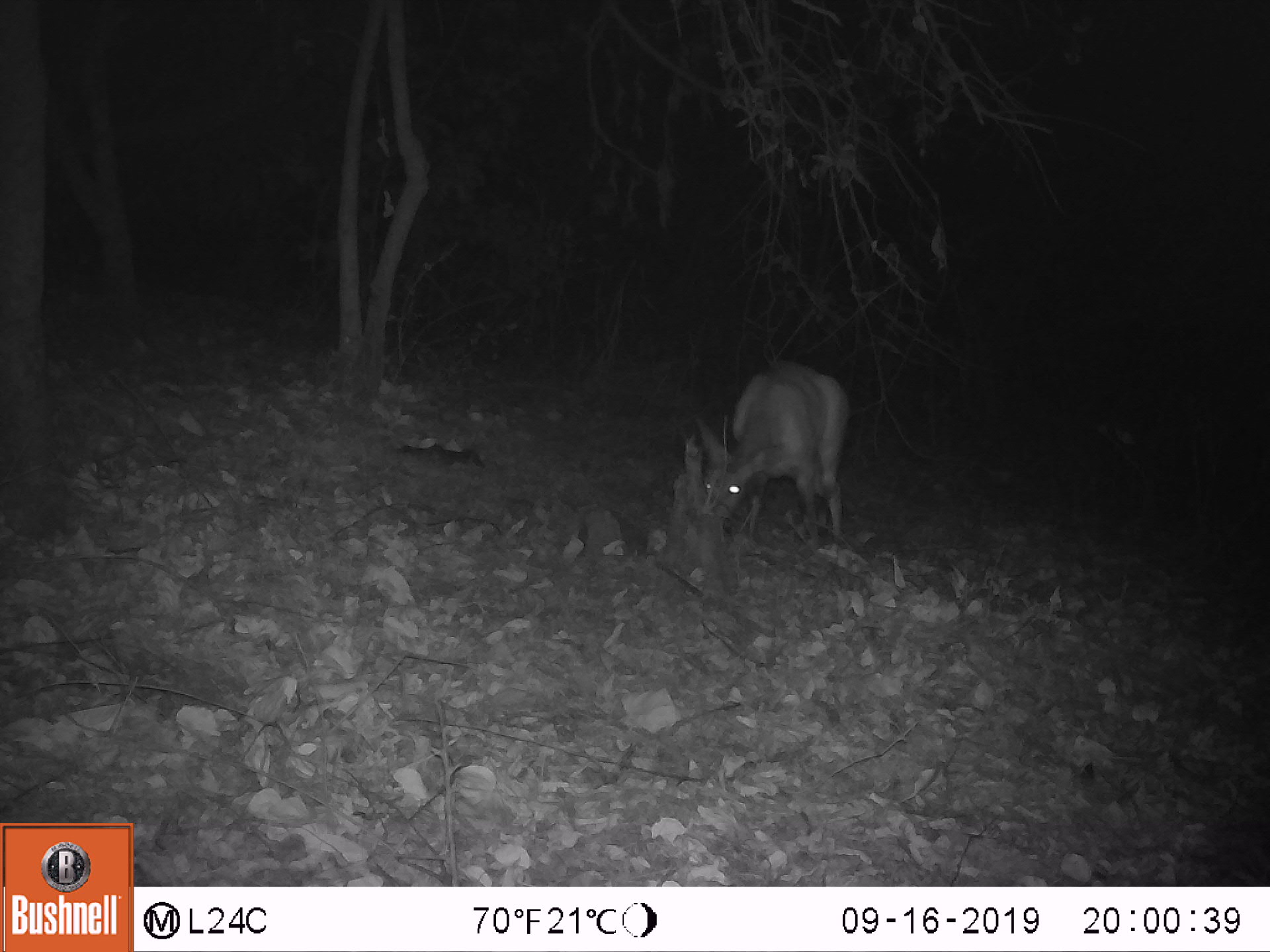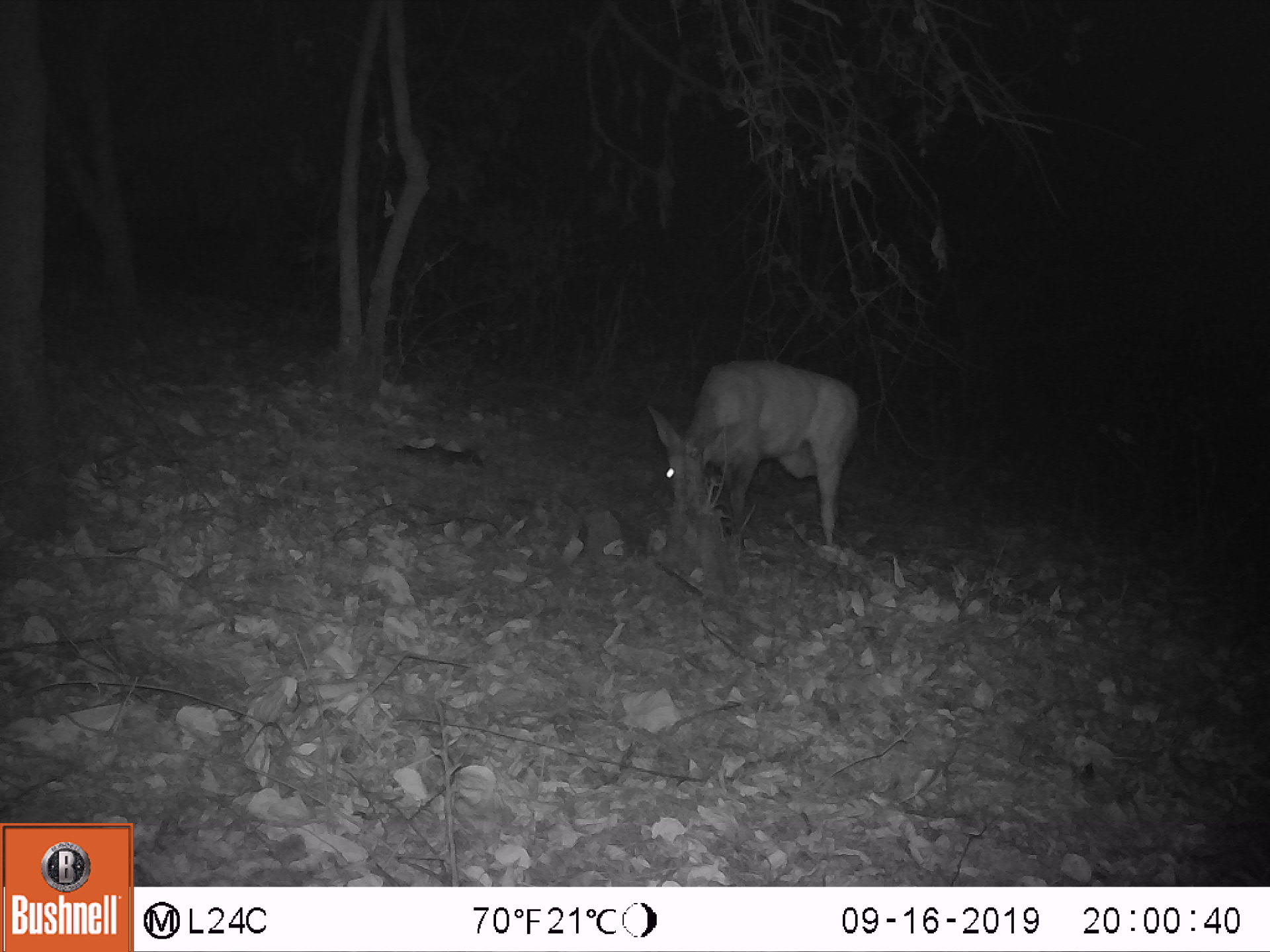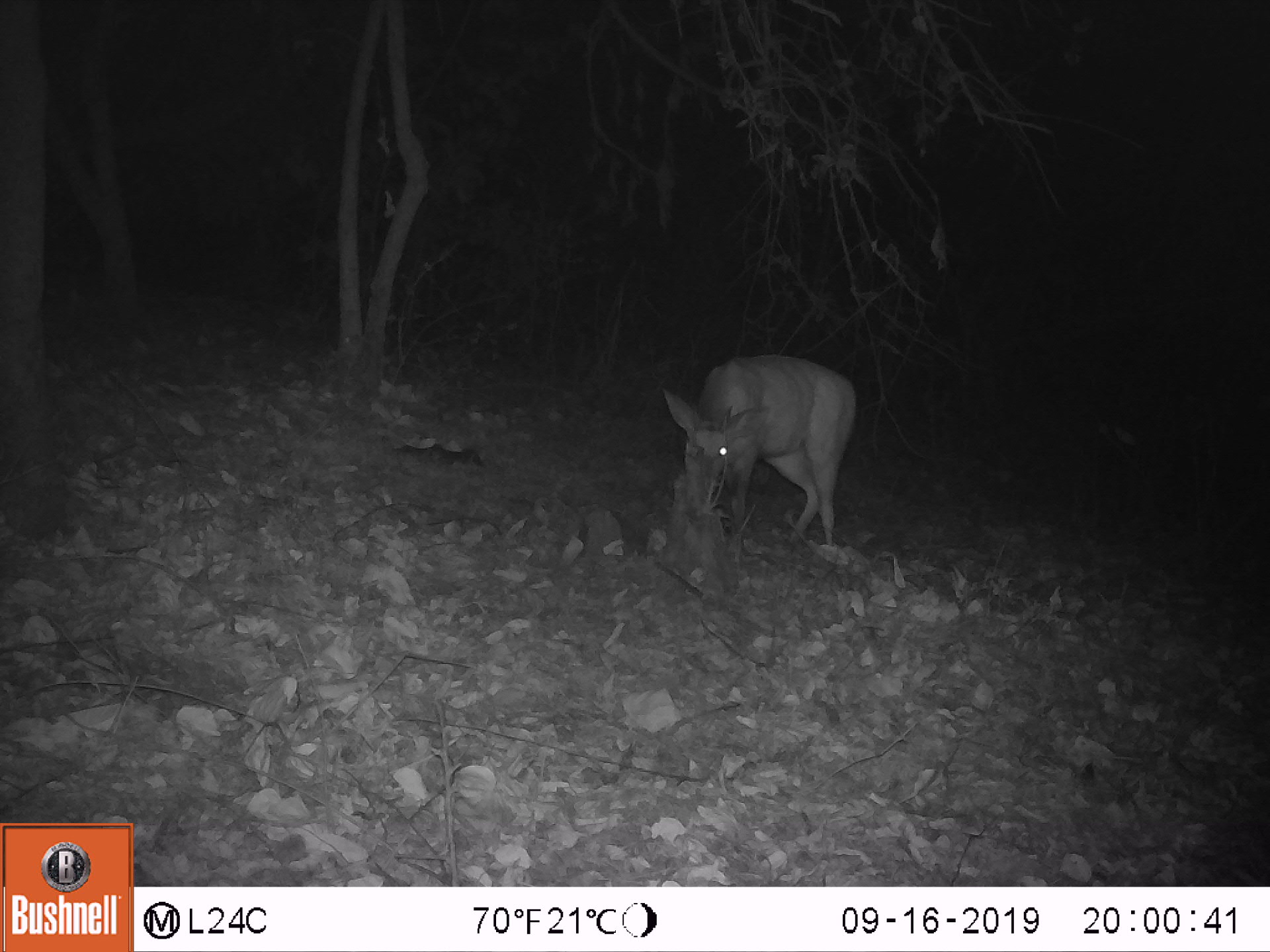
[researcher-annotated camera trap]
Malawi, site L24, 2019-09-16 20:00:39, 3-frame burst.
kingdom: Animalia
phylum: Chordata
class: Mammalia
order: Artiodactyla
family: Bovidae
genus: Tragelaphus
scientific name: Tragelaphus sylvaticus sylvaticus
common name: cape bushbuck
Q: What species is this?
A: Cape bushbuck (Tragelaphus sylvaticus sylvaticus).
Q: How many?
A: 1.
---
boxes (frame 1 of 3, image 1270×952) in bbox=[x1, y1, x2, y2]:
cape bushbuck: bbox=[686, 347, 853, 559]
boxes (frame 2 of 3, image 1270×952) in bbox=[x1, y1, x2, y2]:
cape bushbuck: bbox=[637, 348, 863, 557]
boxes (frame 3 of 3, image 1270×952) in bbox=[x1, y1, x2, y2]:
cape bushbuck: bbox=[654, 338, 859, 554]